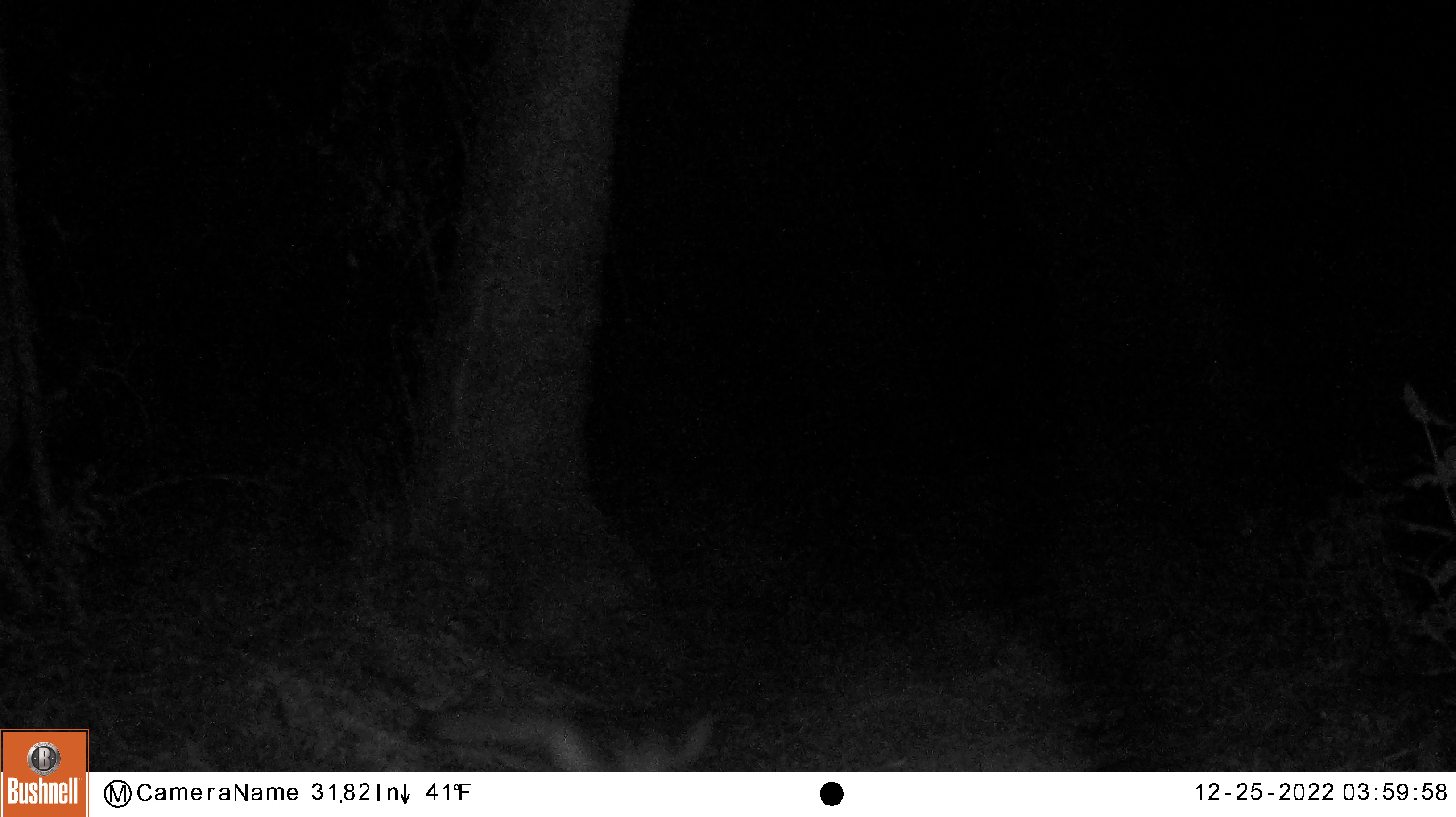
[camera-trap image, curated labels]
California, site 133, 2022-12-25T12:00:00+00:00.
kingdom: Animalia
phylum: Chordata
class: Mammalia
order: Carnivora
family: Canidae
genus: Urocyon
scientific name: Urocyon cinereoargenteus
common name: gray fox